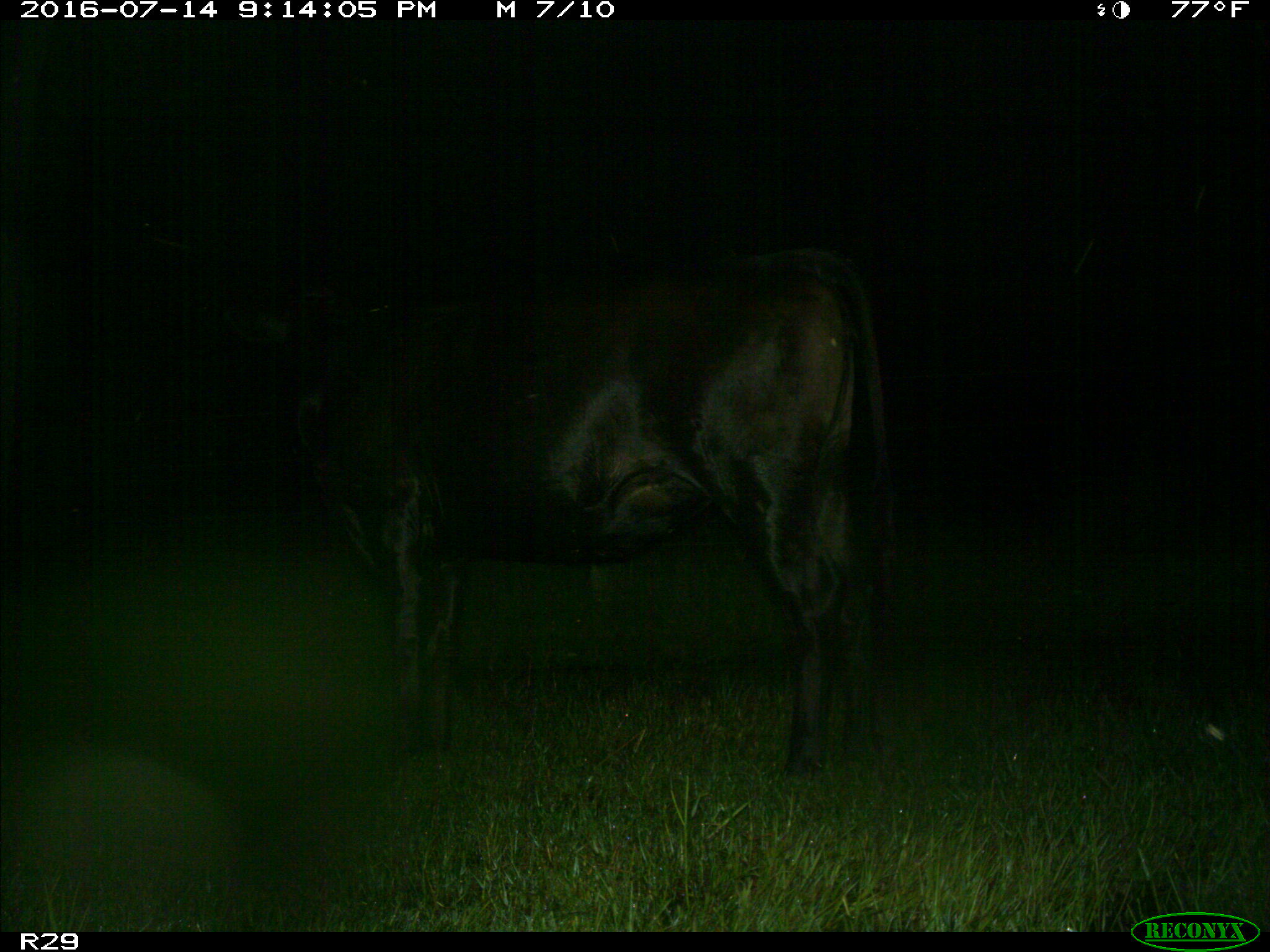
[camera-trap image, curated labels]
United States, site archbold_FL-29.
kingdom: Animalia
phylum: Chordata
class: Mammalia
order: Artiodactyla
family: Bovidae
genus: Bos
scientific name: Bos taurus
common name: domestic cow